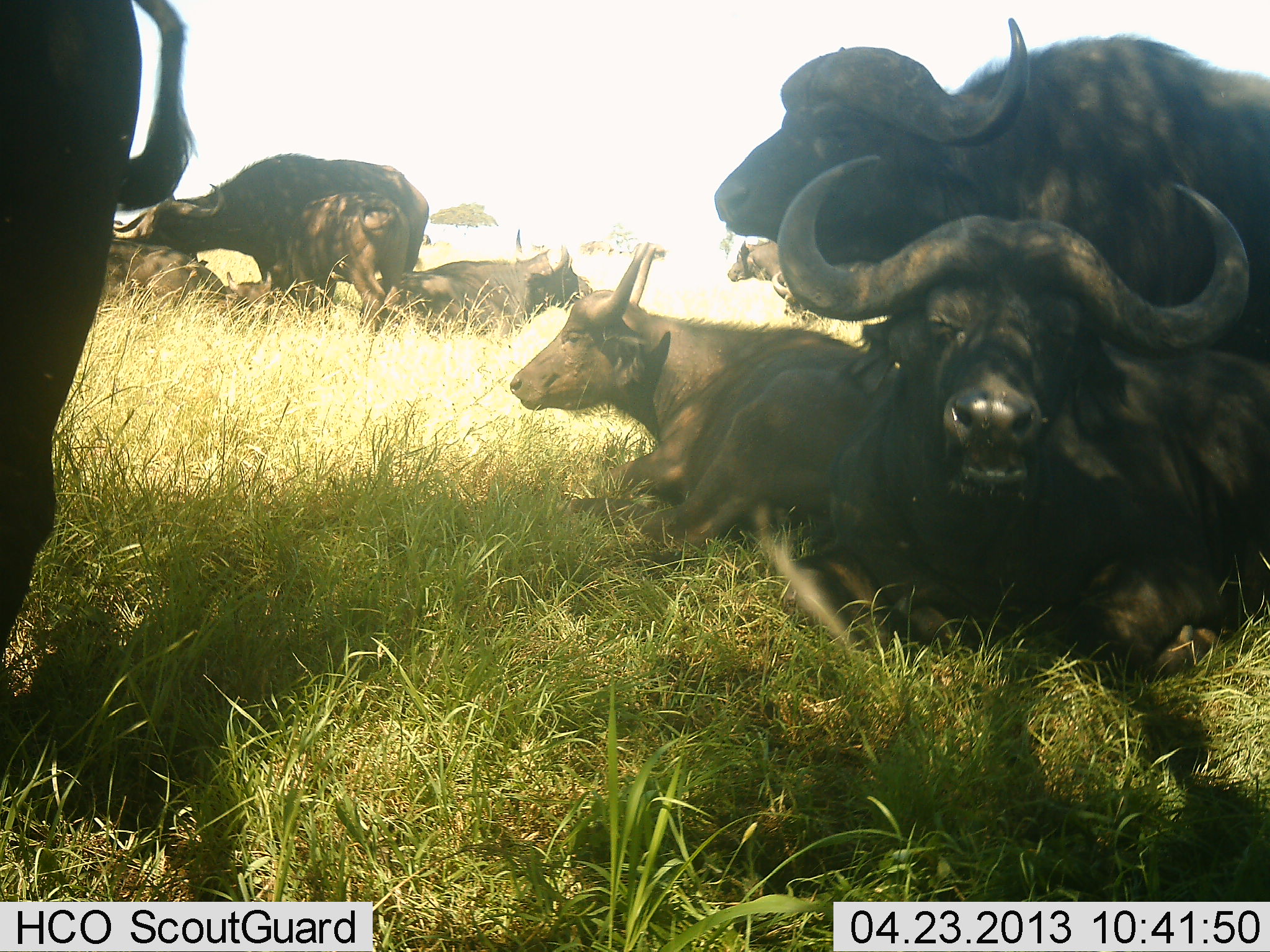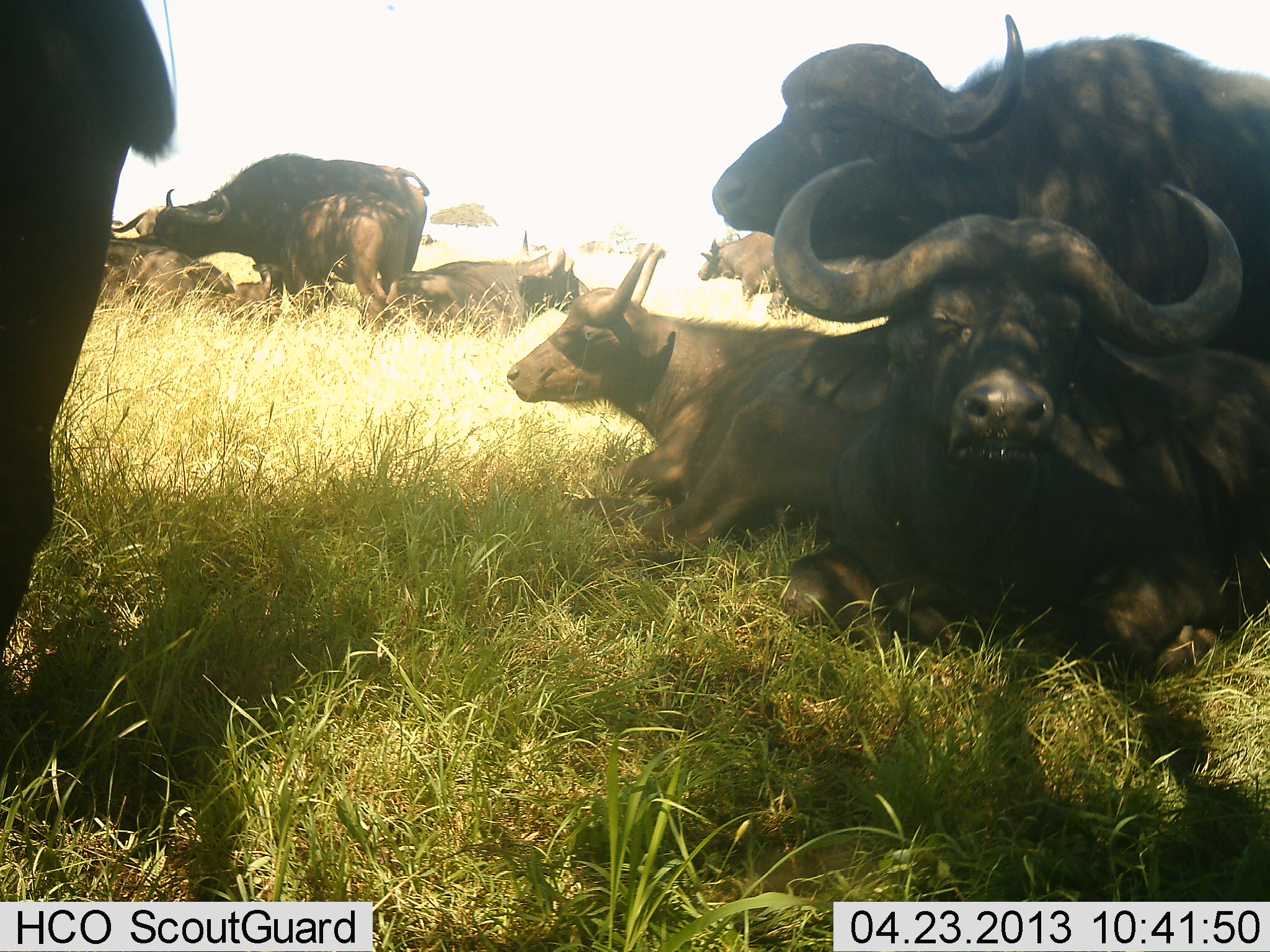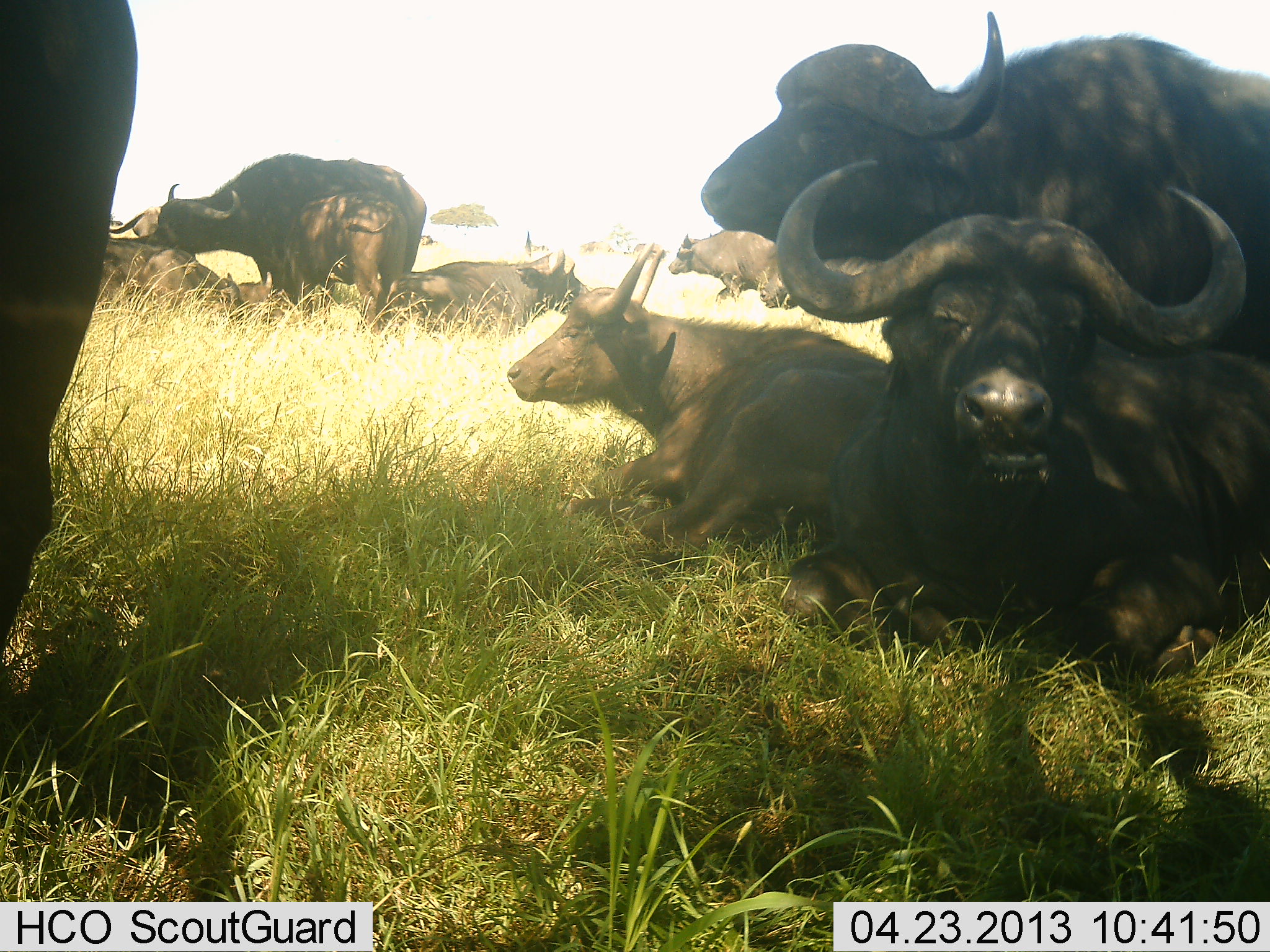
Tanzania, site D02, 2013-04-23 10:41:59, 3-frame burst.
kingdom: Animalia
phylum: Chordata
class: Mammalia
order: Artiodactyla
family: Bovidae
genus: Syncerus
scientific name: Syncerus caffer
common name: cape buffalo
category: buffalo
Buffalo (cape buffalo) (Syncerus caffer), count 9. Behavior (volunteer vote fractions): standing 60%, resting 100%, moving 30%, interacting 0%. Young present (vote fraction): 0%. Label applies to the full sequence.